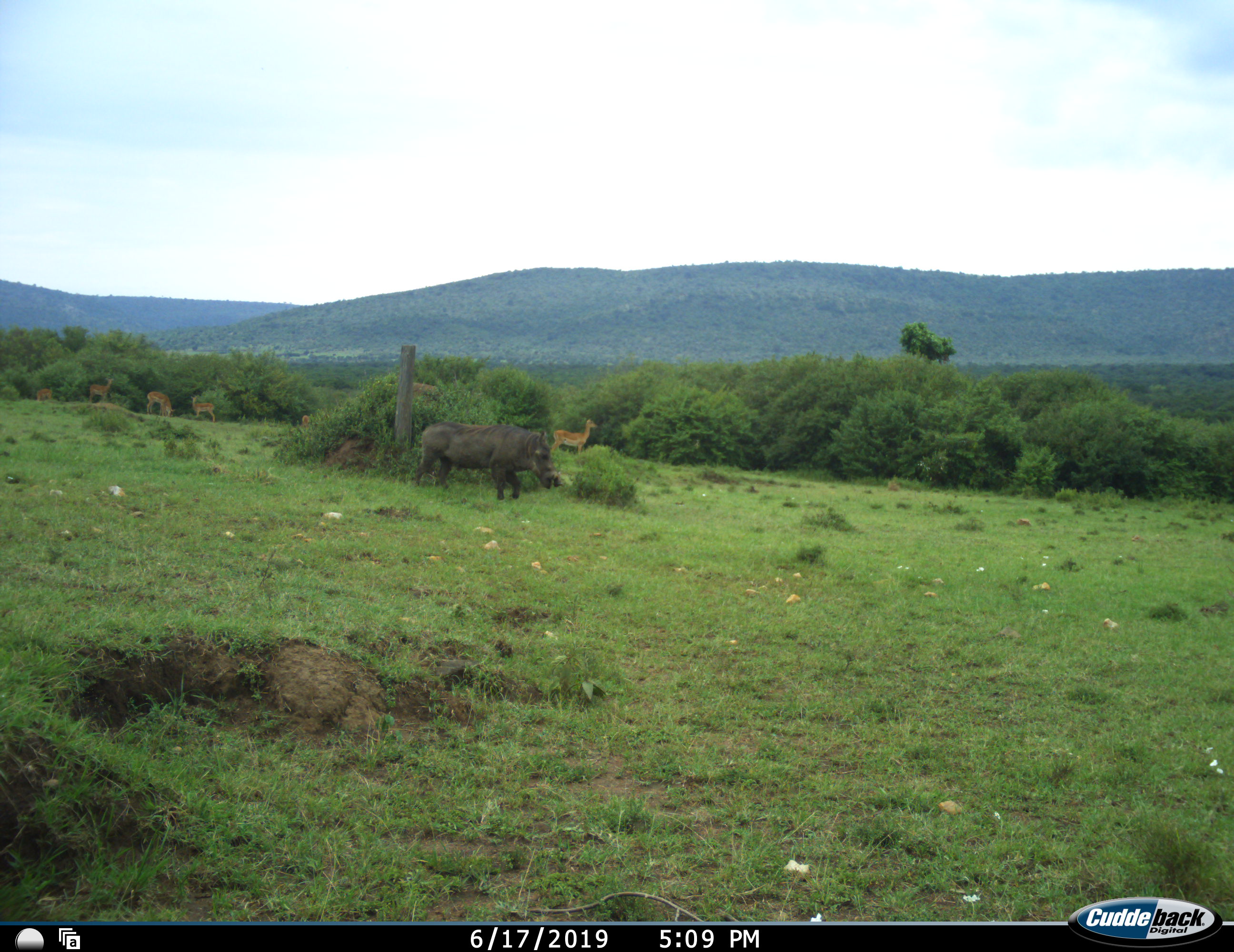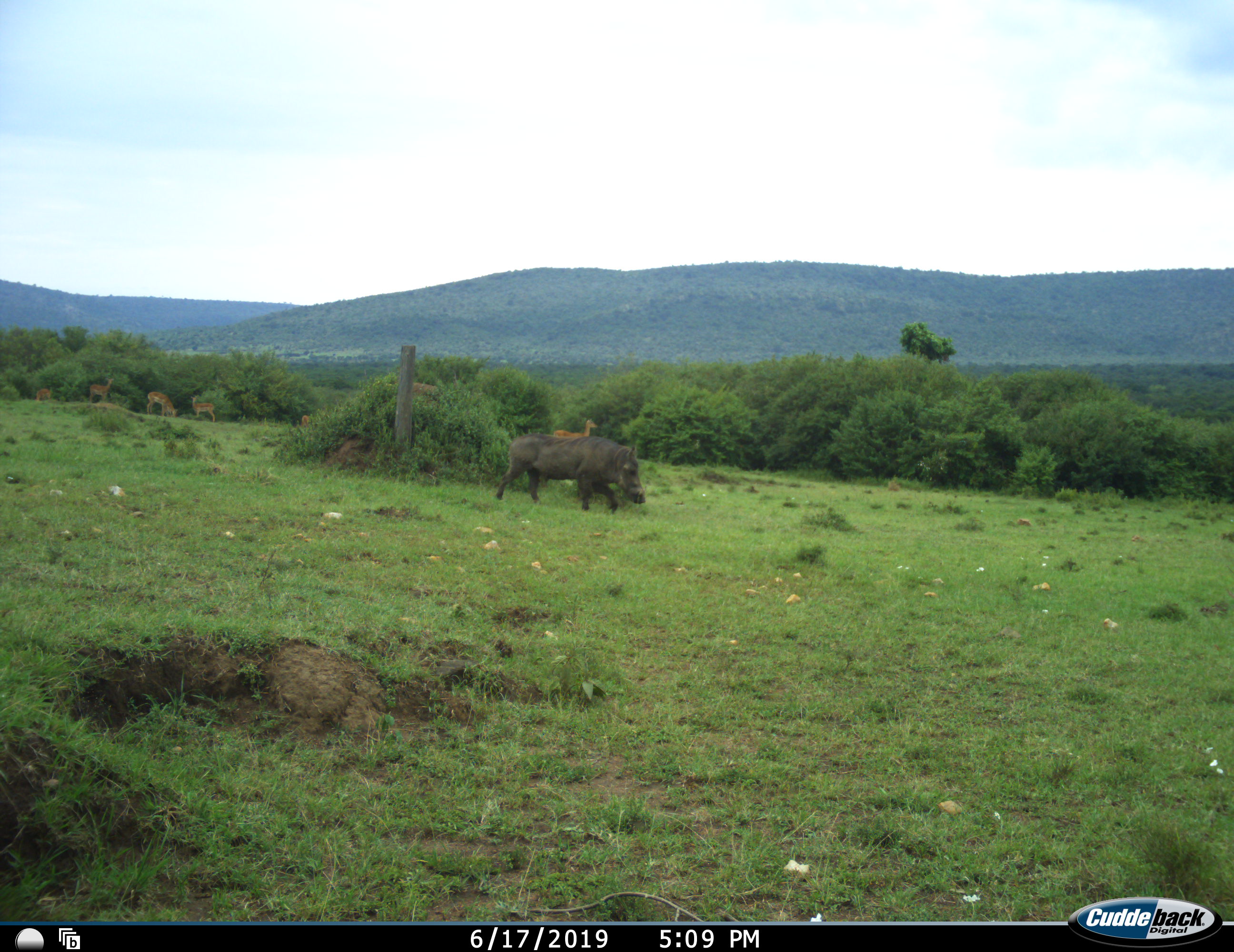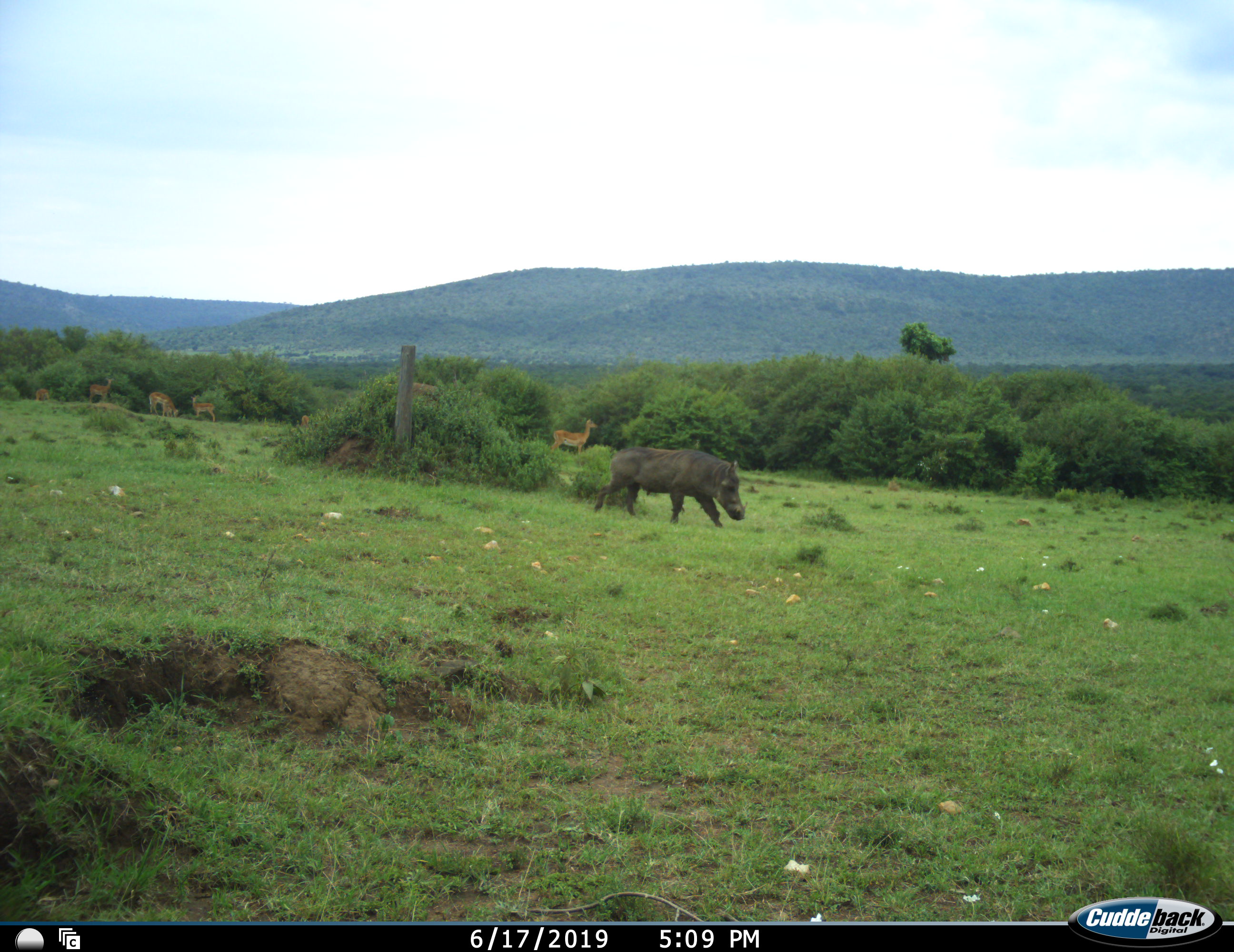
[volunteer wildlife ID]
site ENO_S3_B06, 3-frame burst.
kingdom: Animalia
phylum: Chordata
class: Mammalia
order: Artiodactyla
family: Bovidae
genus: Aepyceros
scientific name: Aepyceros melampus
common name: impala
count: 5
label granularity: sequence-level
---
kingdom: Animalia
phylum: Chordata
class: Mammalia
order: Artiodactyla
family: Suidae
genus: Phacochoerus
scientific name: Phacochoerus africanus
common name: warthog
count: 1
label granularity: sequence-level